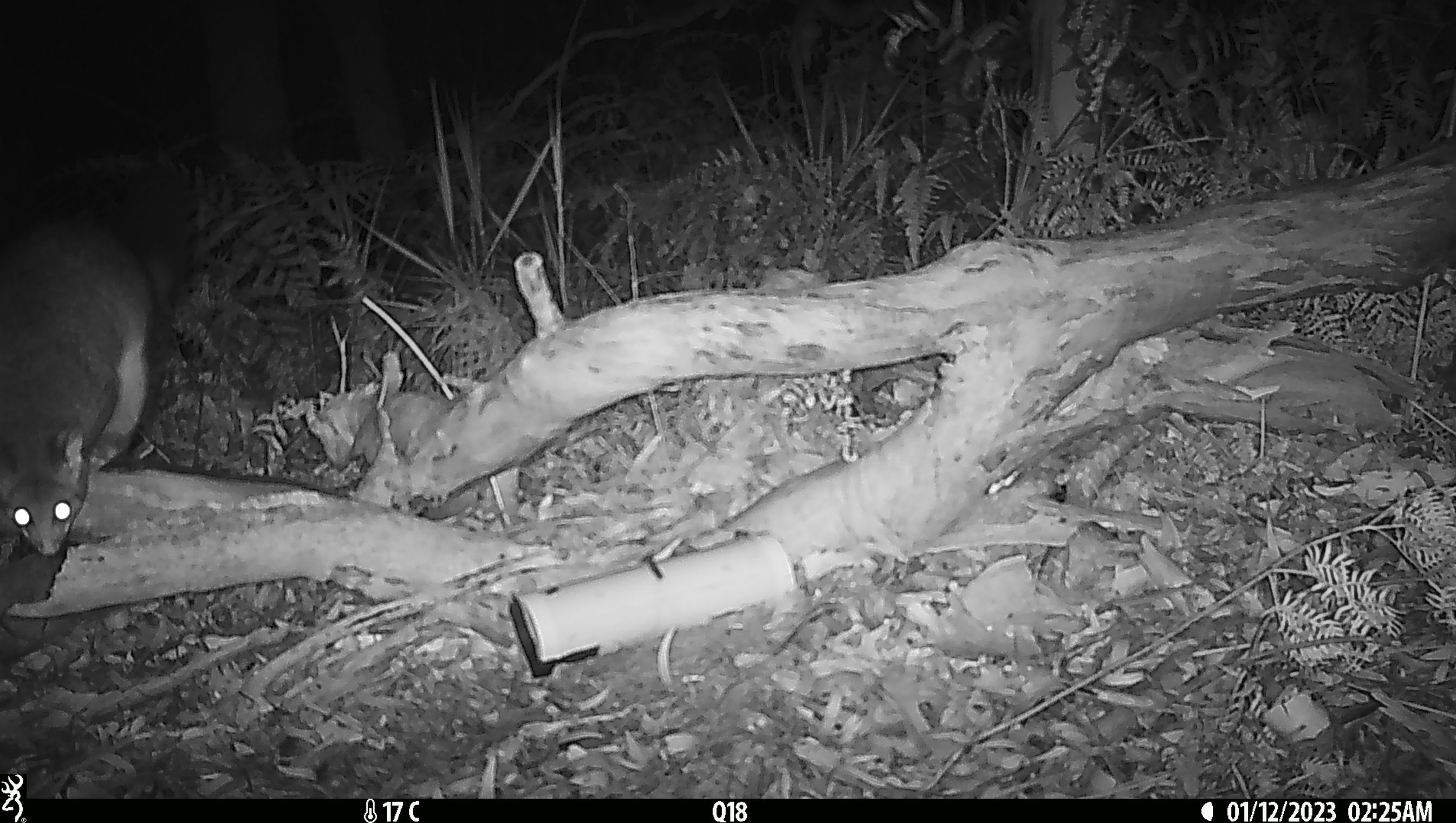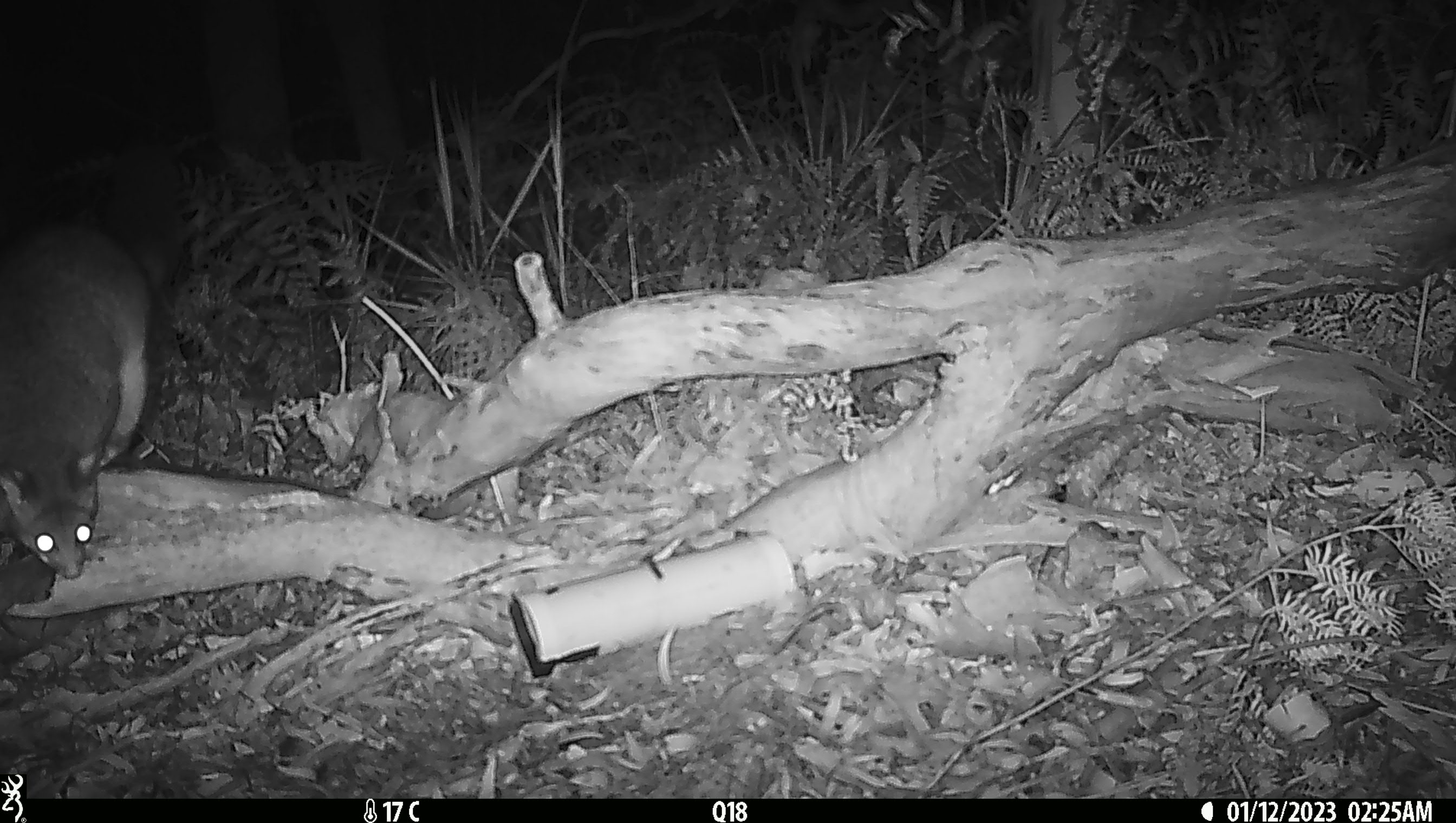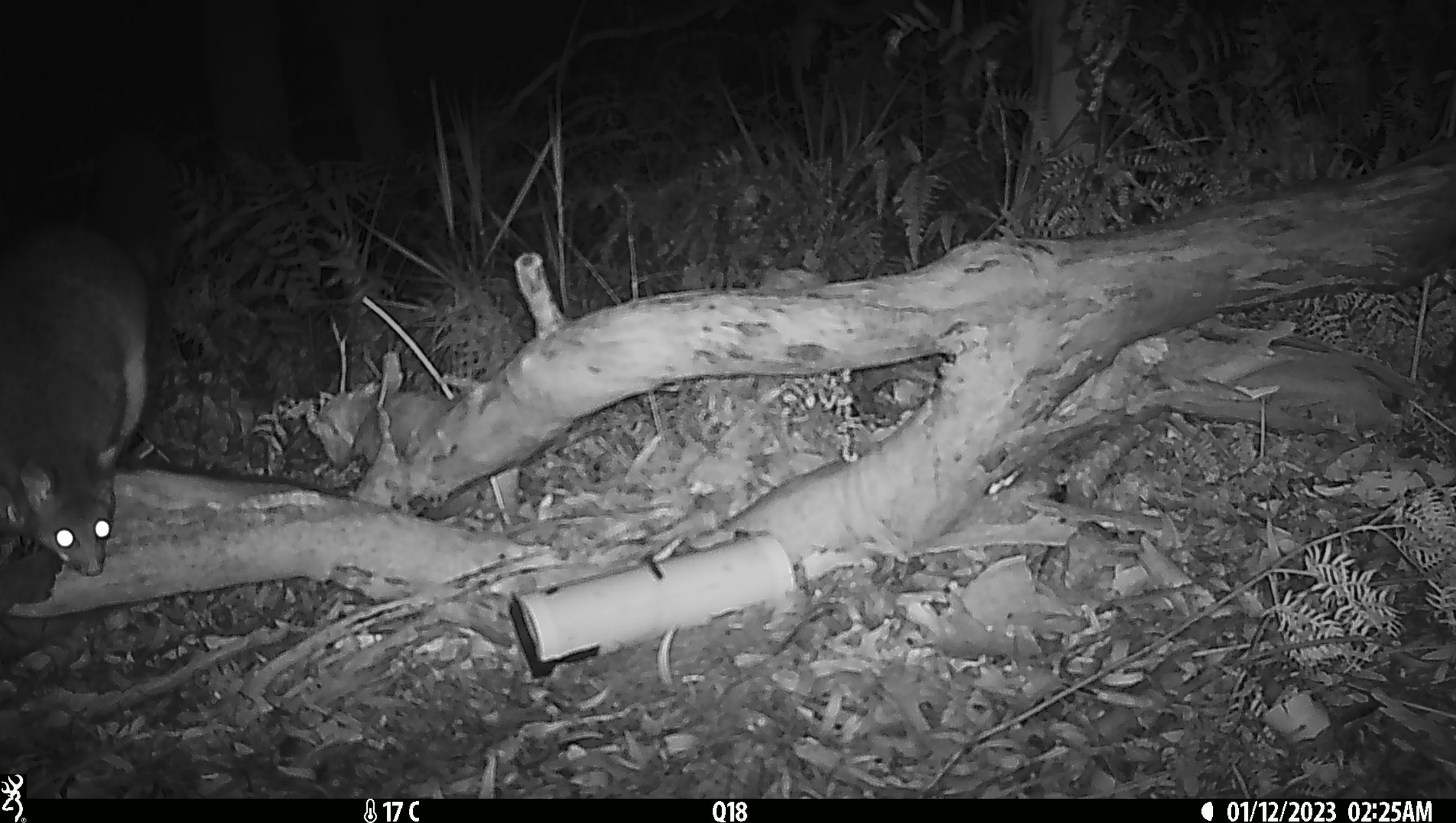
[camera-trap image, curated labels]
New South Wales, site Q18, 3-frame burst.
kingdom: Animalia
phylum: Chordata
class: Mammalia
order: Diprotodontia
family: Phalangeridae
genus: Trichosurus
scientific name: Trichosurus vulpecula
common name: common brushtail possum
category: possum